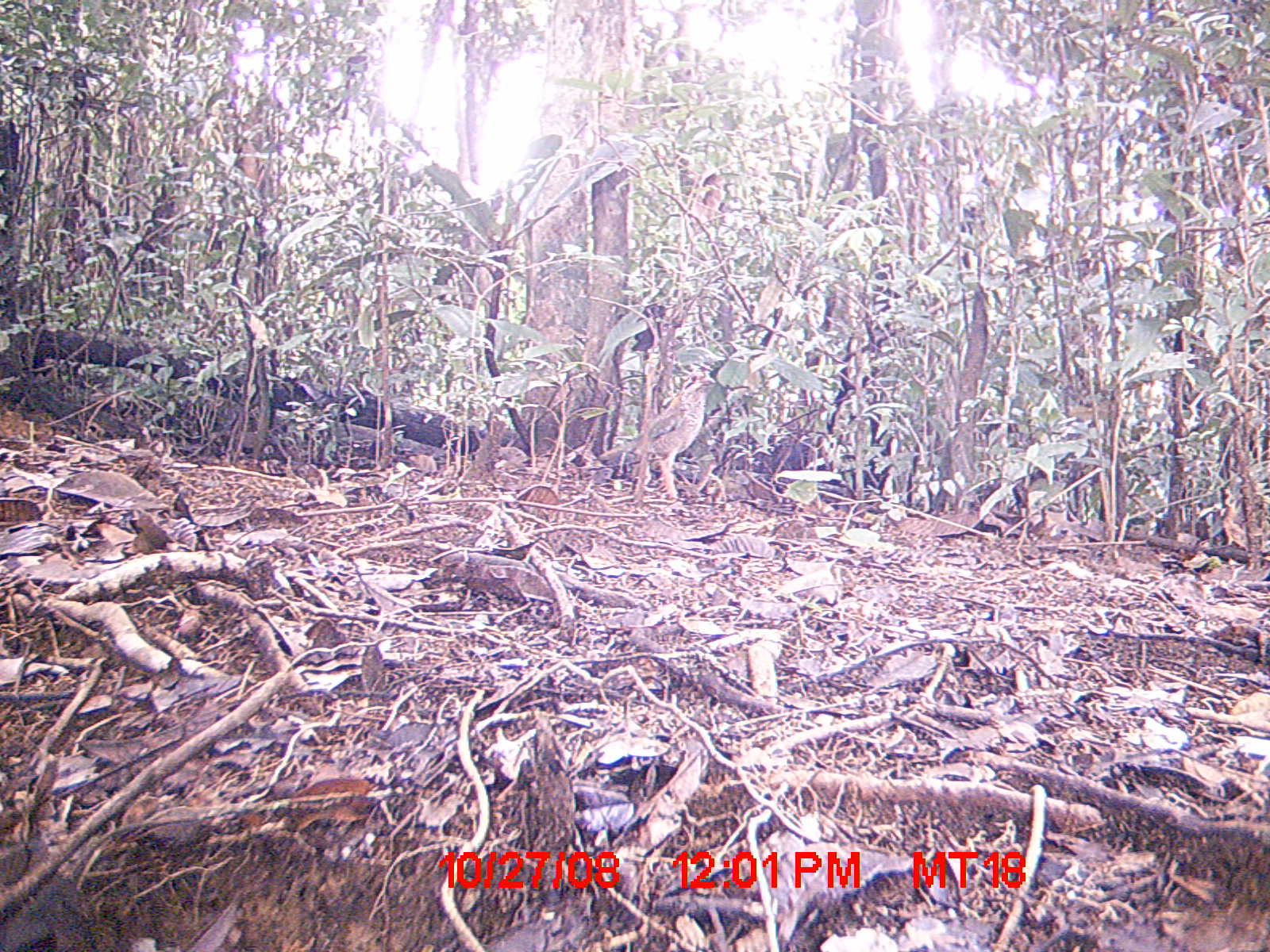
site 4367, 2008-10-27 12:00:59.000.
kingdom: Animalia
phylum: Chordata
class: Aves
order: Coraciiformes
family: Brachypteraciidae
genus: Brachypteracias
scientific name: Brachypteracias squamiger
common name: scaly ground-roller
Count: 1.